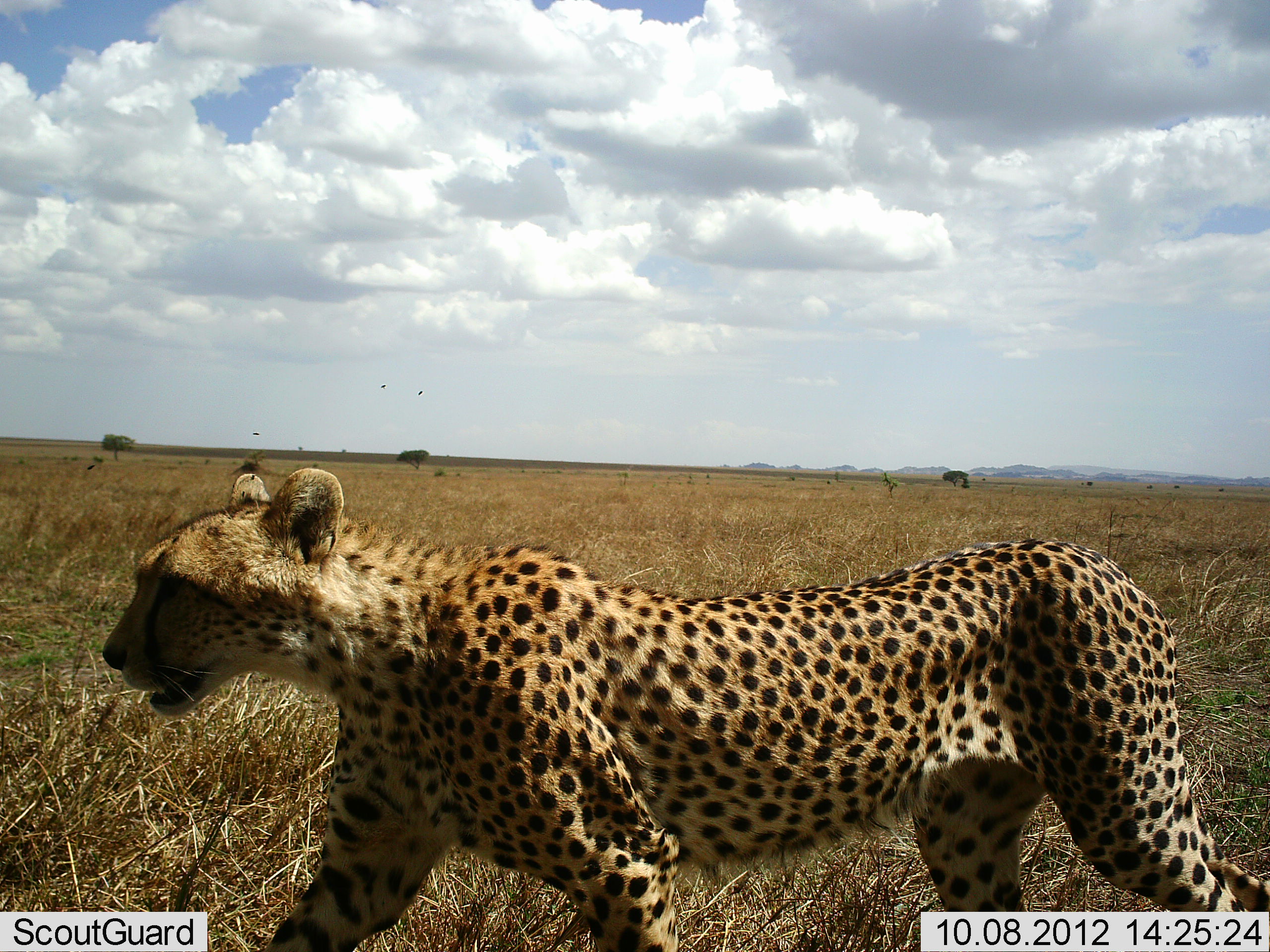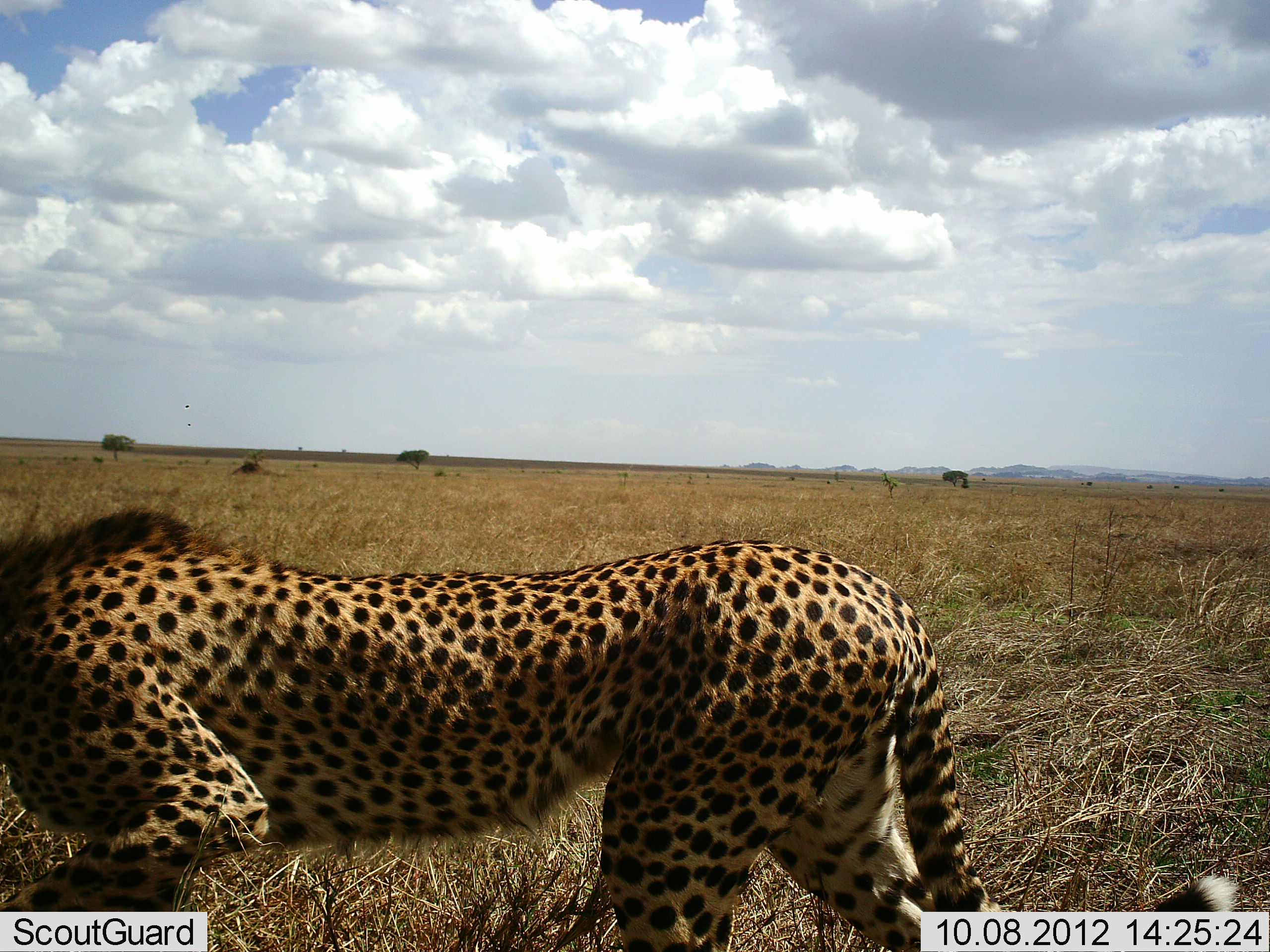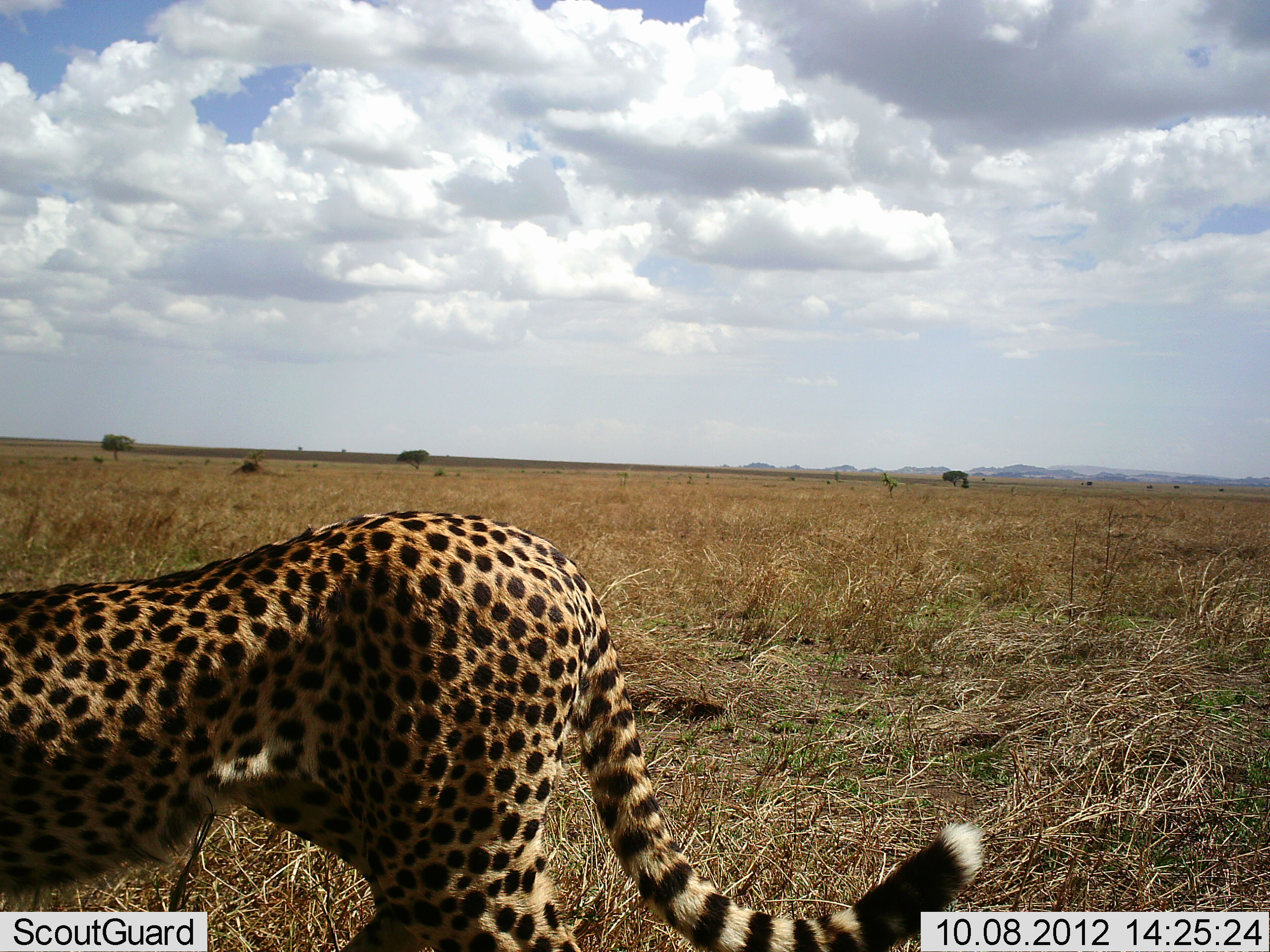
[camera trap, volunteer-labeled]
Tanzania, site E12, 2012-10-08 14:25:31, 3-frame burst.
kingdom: Animalia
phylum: Chordata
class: Mammalia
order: Carnivora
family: Felidae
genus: Acinonyx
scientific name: Acinonyx jubatus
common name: cheetah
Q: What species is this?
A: Cheetah (Acinonyx jubatus).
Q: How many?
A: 1.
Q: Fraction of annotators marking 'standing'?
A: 0%.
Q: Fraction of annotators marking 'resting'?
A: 0%.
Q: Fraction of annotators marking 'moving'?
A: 100%.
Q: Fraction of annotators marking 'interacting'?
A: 0%.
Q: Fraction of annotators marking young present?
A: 0%.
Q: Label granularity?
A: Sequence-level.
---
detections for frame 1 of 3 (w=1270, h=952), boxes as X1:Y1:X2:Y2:
animal: 102:464:1267:952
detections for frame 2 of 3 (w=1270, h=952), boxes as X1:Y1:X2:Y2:
animal: 2:504:1235:952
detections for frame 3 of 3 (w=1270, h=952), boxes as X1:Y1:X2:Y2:
animal: 0:508:984:952